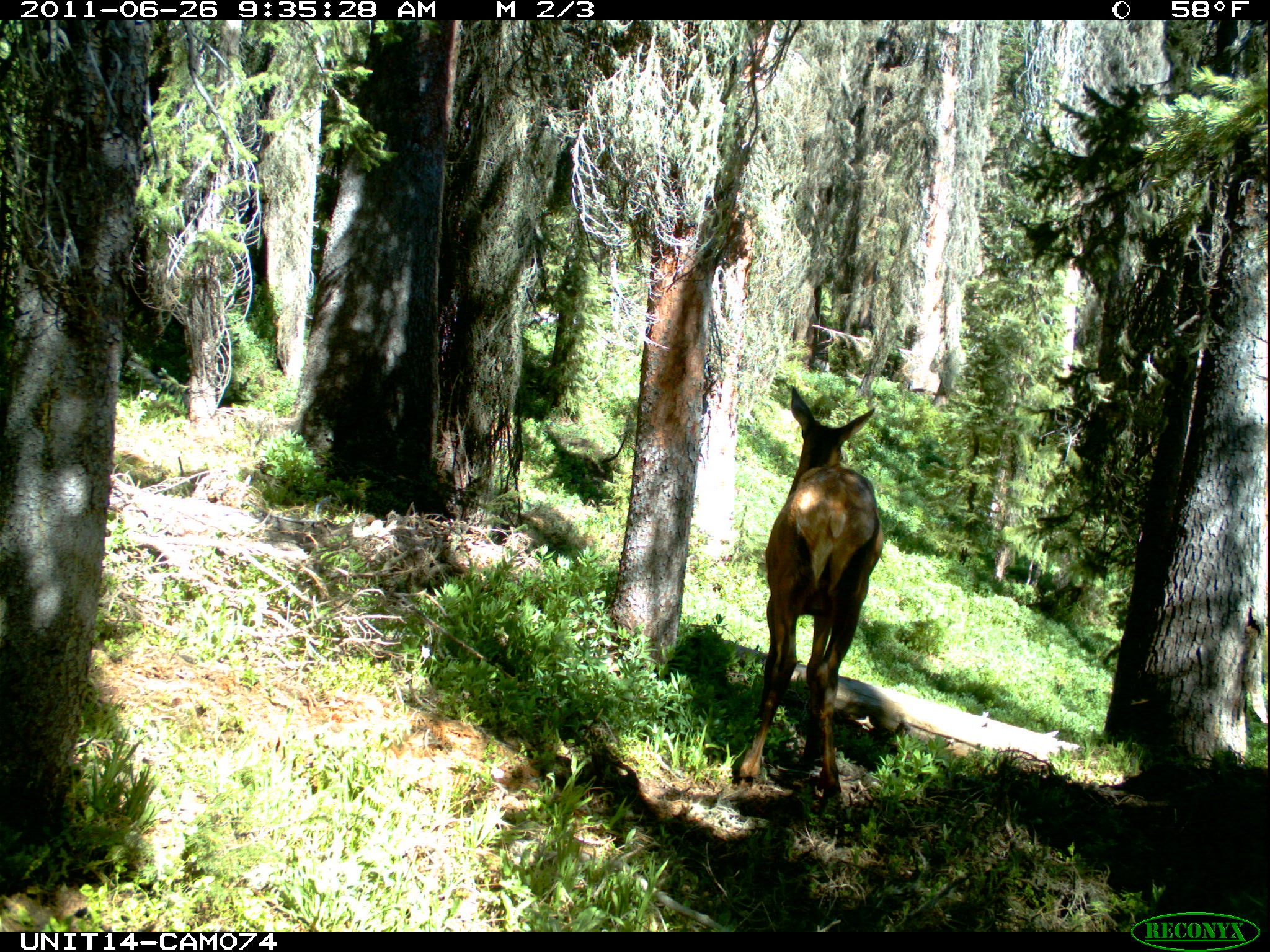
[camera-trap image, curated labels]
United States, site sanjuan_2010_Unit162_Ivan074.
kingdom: Animalia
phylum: Chordata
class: Mammalia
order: Artiodactyla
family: Cervidae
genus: Cervus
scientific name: Cervus elaphus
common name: red deer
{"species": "Cervus elaphus (red deer)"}